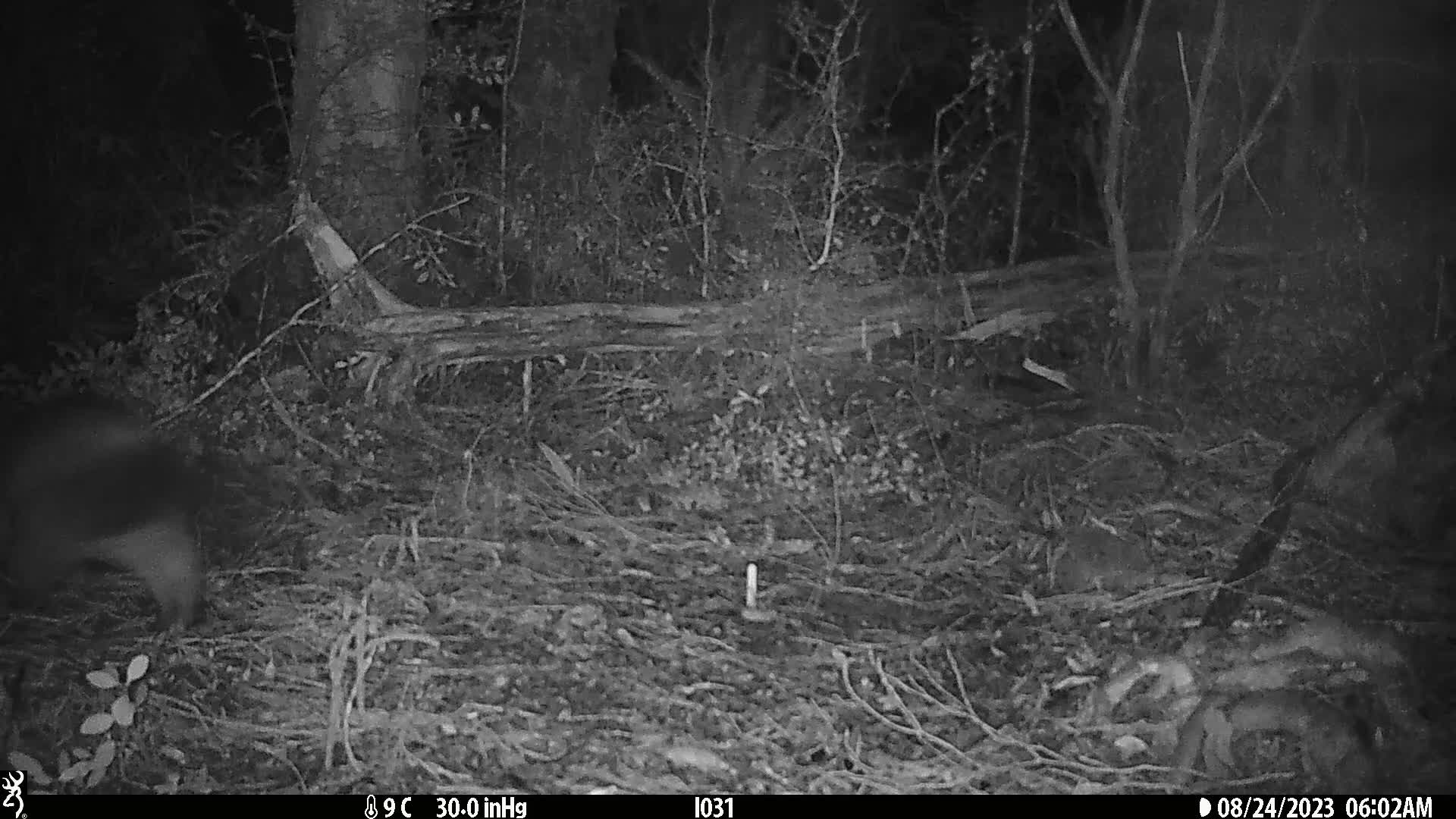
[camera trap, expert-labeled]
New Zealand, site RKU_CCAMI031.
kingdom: Animalia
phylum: Chordata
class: Mammalia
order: Diprotodontia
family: Phalangeridae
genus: Trichosurus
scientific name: Trichosurus vulpecula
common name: common brushtail possum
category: possum